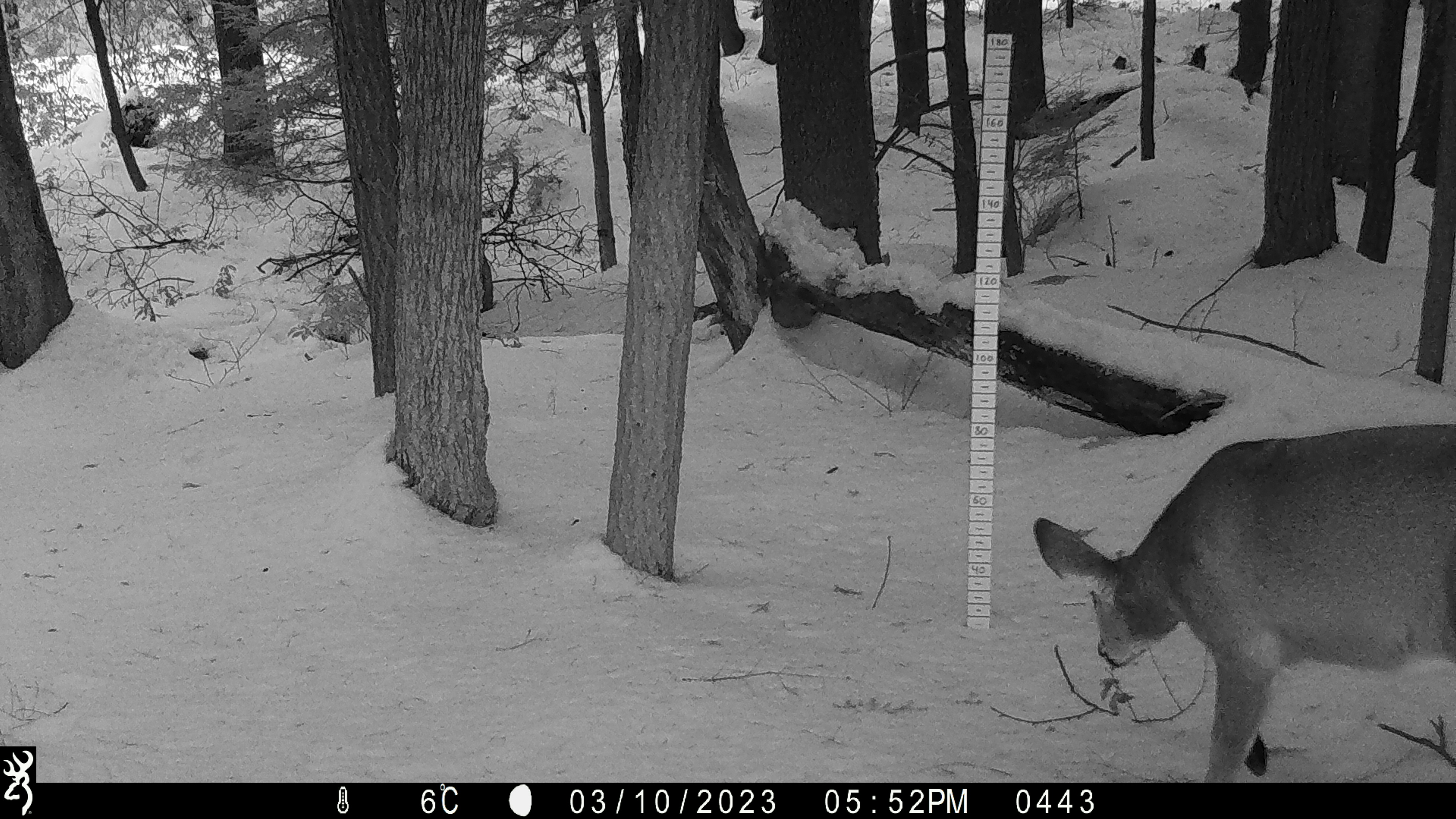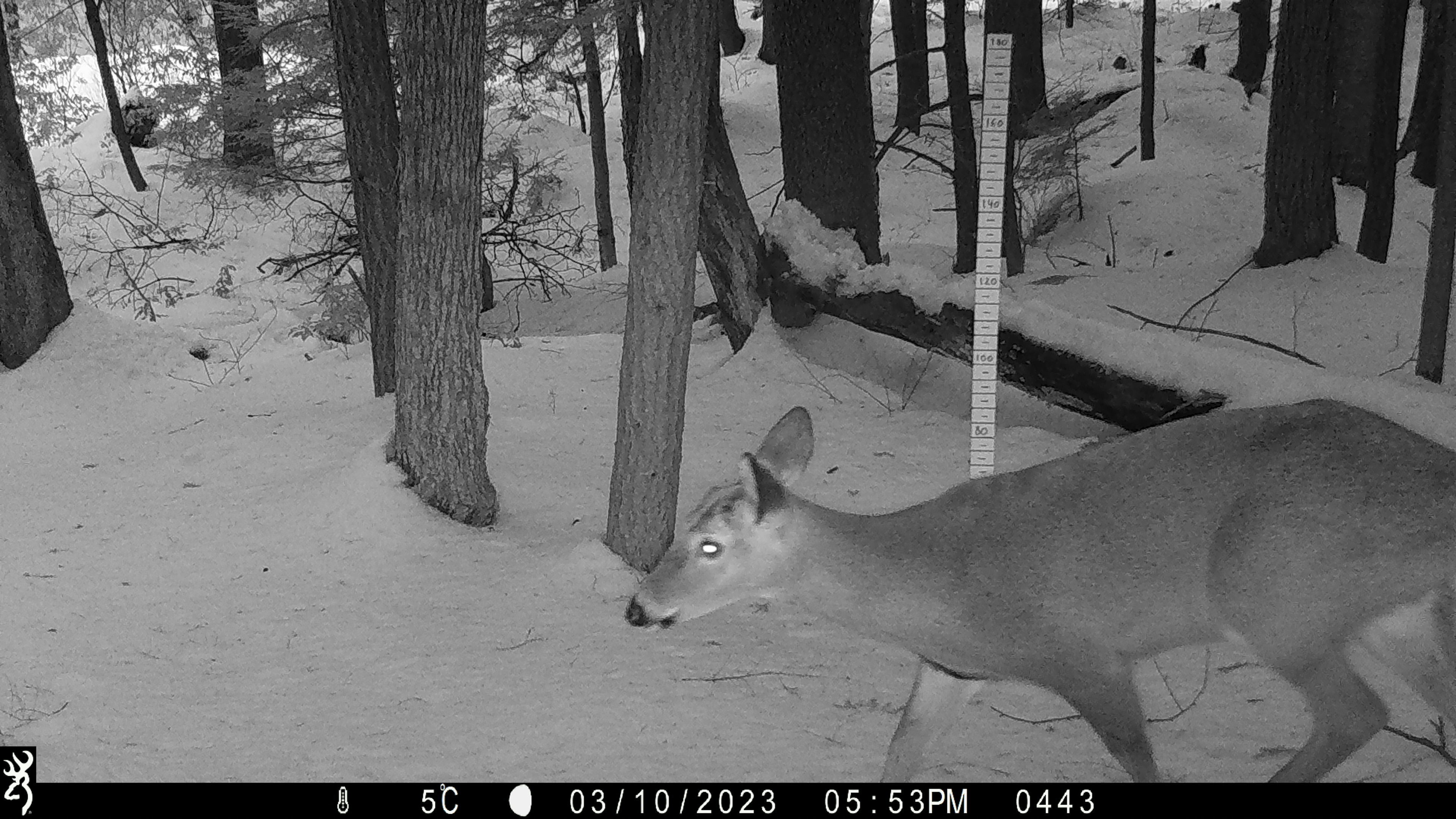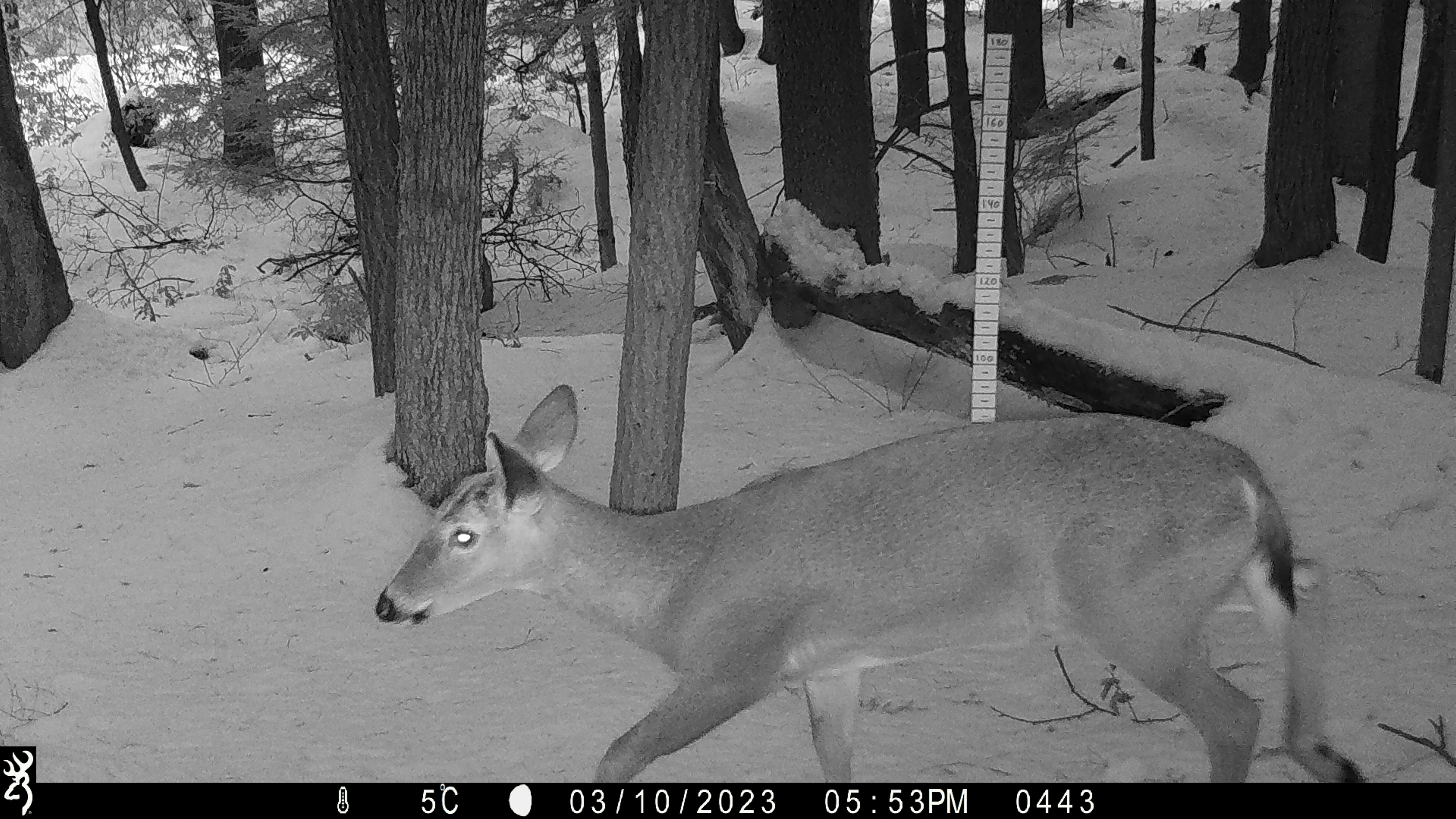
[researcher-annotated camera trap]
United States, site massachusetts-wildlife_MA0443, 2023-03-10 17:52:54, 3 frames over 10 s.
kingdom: Animalia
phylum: Chordata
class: Mammalia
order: Artiodactyla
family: Cervidae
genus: Odocoileus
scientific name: Odocoileus virginianus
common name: white-tailed deer